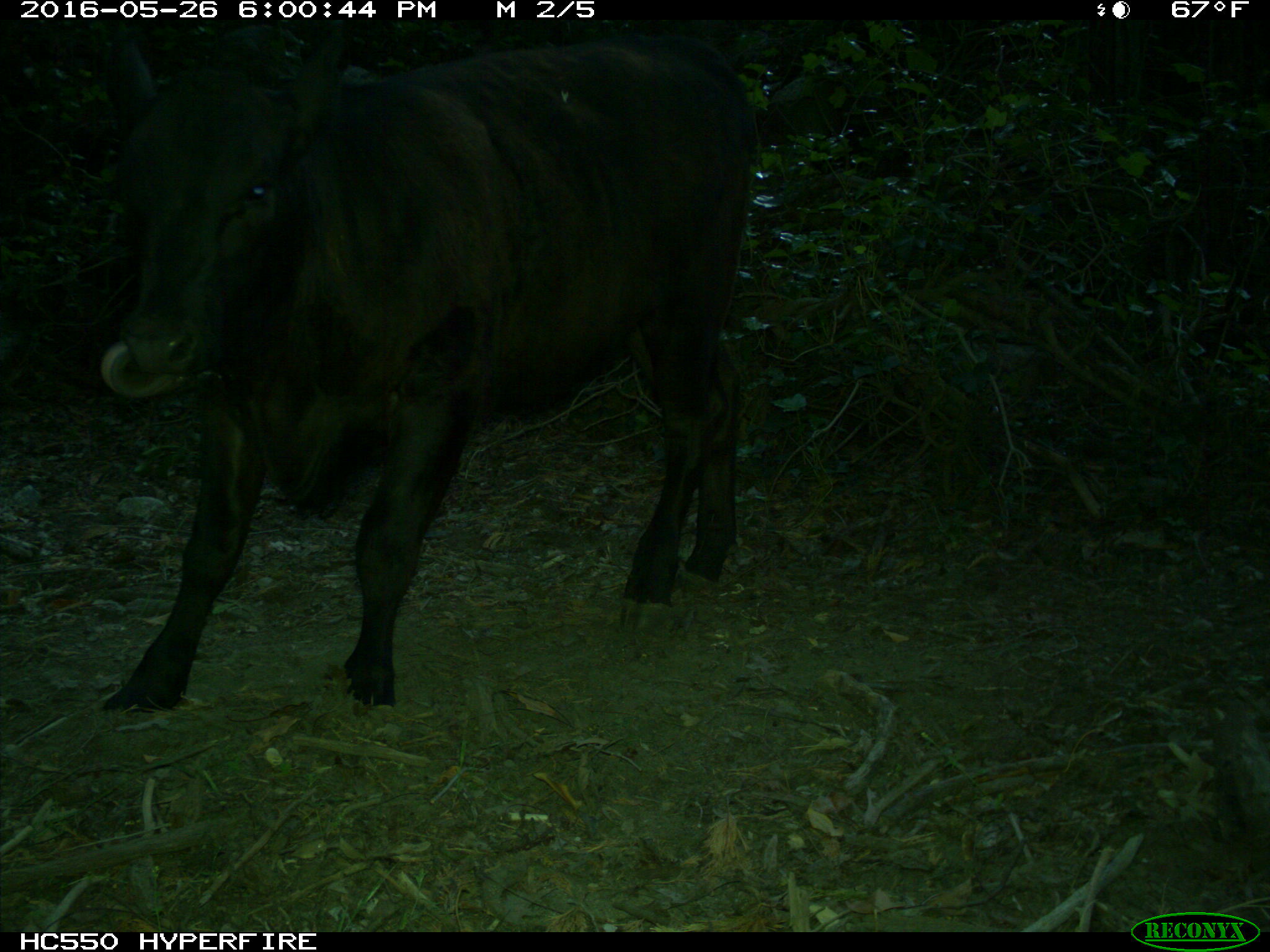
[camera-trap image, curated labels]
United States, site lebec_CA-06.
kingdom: Animalia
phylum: Chordata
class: Mammalia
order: Artiodactyla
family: Bovidae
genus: Bos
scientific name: Bos taurus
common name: domestic cow